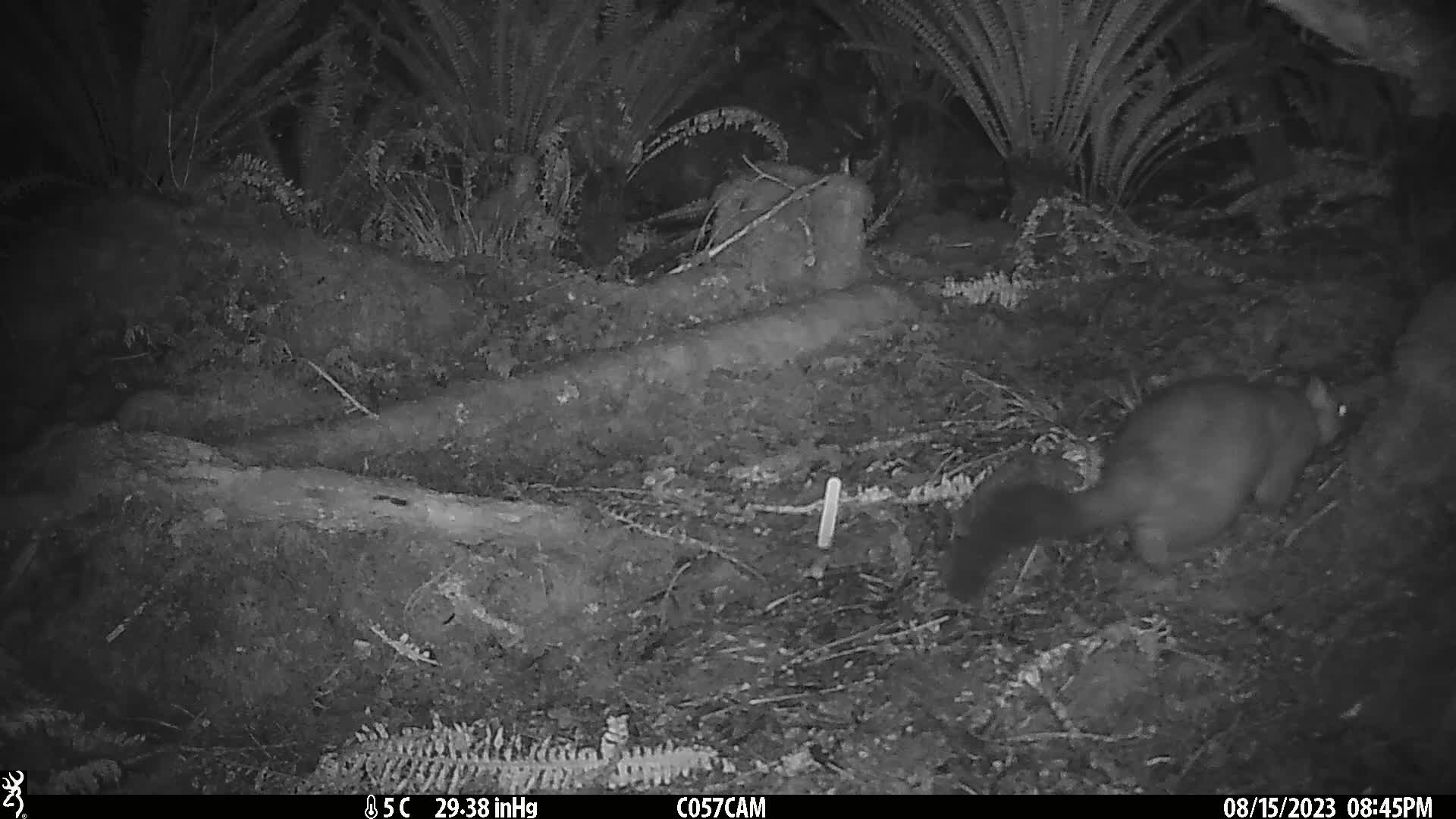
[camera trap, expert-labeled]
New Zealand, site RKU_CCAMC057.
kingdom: Animalia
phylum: Chordata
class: Mammalia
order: Diprotodontia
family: Phalangeridae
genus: Trichosurus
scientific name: Trichosurus vulpecula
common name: common brushtail possum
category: possum